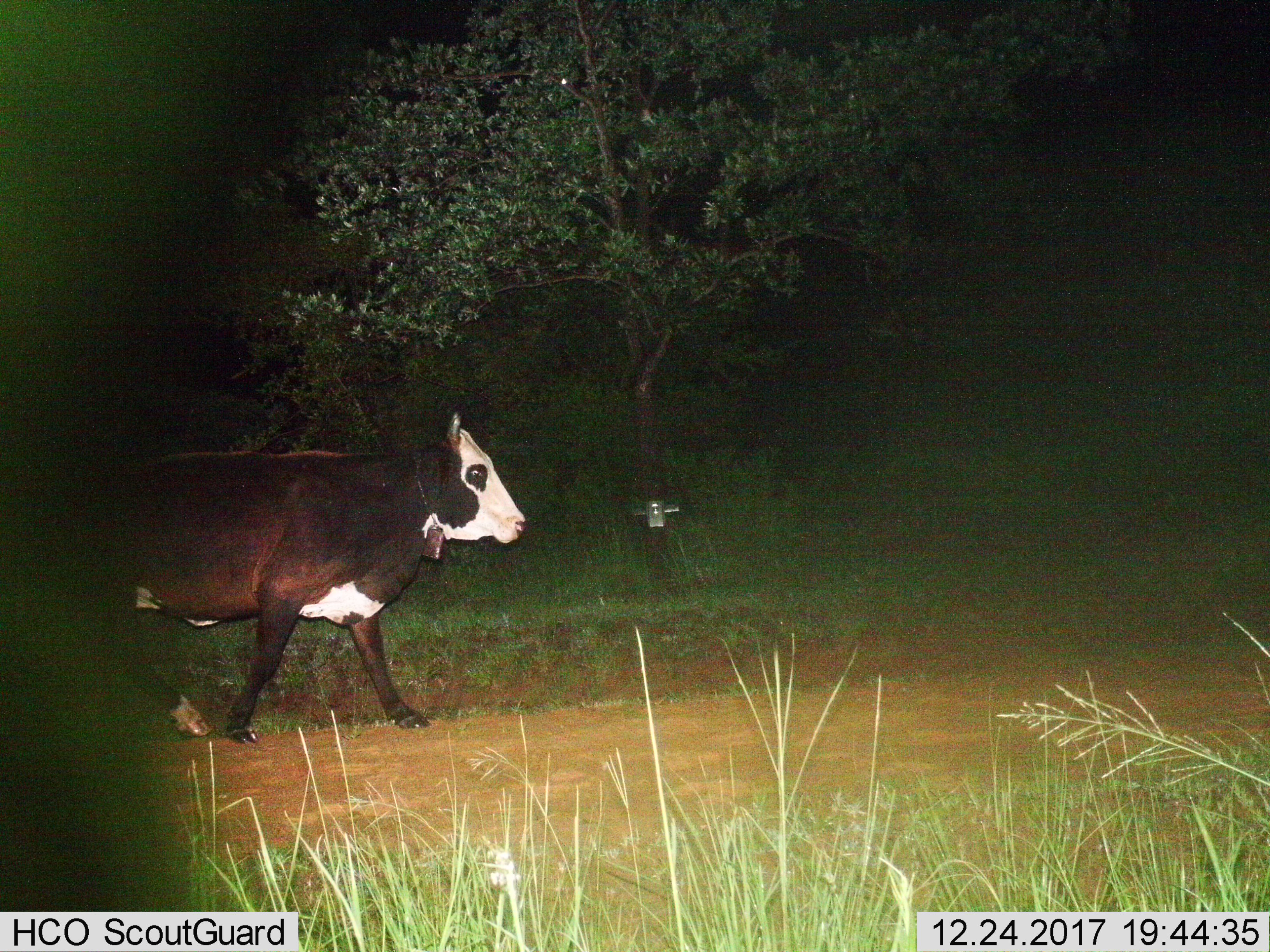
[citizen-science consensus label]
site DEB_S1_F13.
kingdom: Animalia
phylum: Chordata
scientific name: Vertebrata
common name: domestic animal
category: domesticanimal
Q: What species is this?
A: Domesticanimal (domestic animal) (Vertebrata).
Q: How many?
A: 1.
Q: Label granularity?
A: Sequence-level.